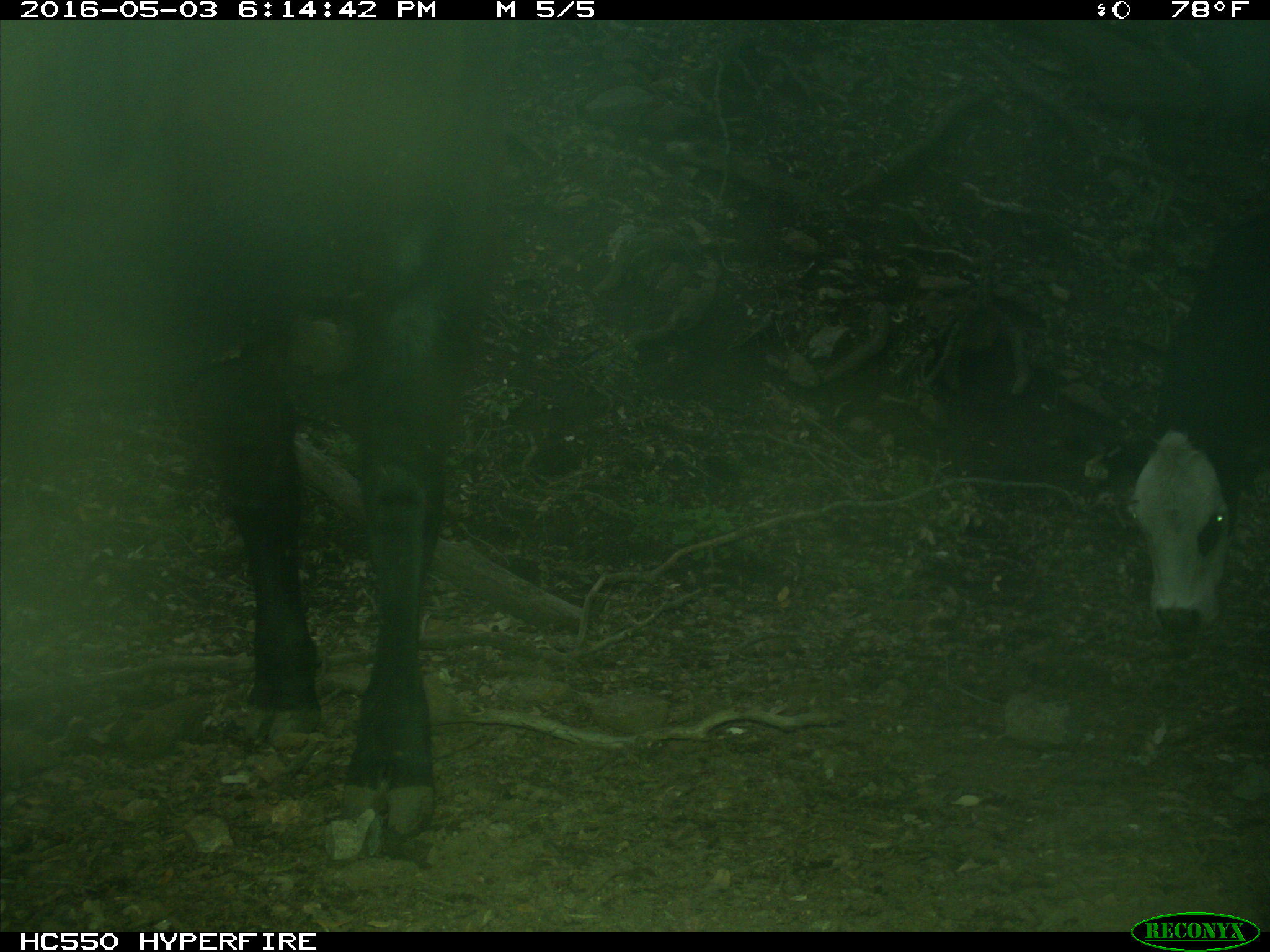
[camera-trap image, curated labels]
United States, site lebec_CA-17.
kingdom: Animalia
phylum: Chordata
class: Mammalia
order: Artiodactyla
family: Bovidae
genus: Bos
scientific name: Bos taurus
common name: domestic cow